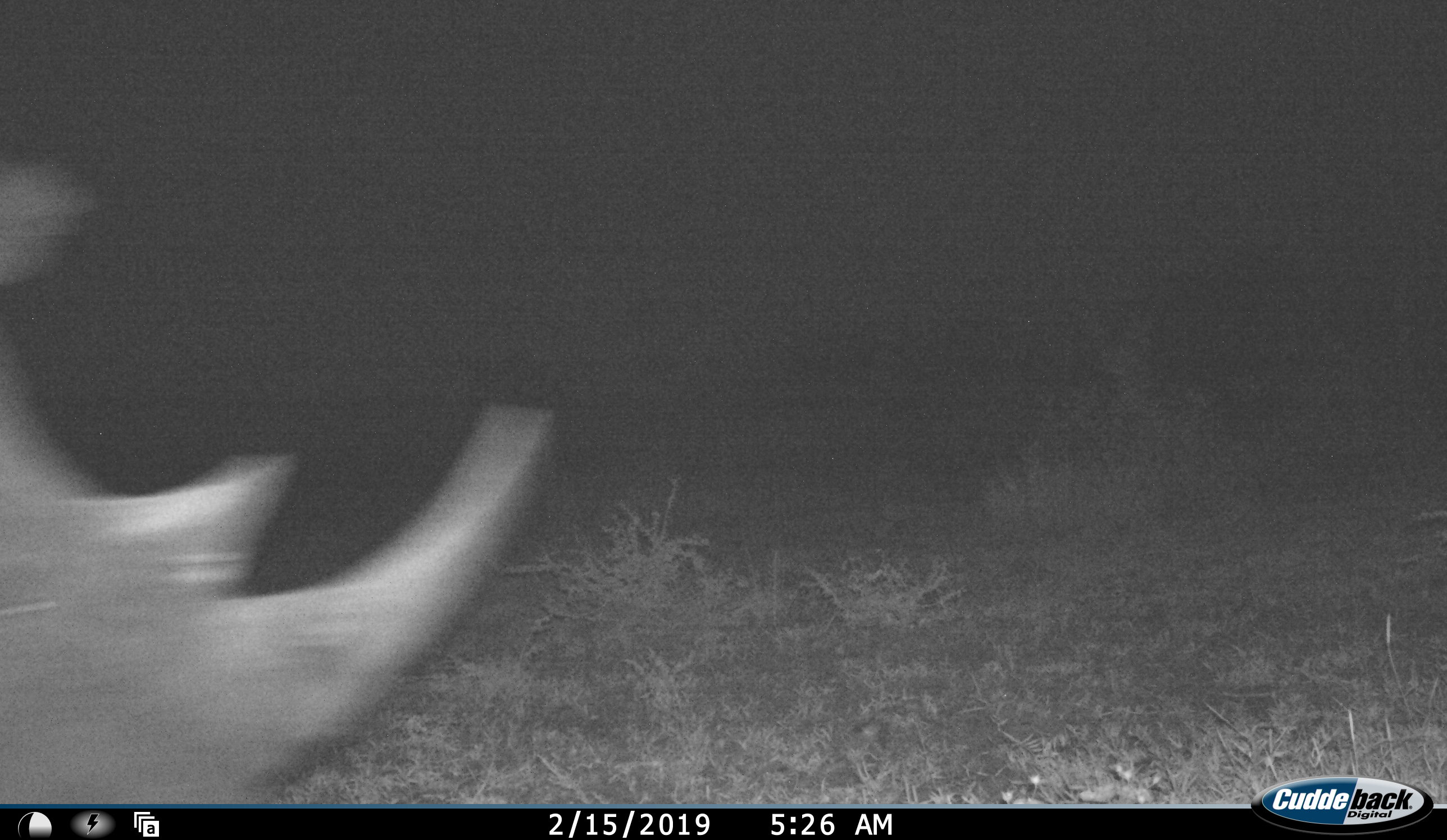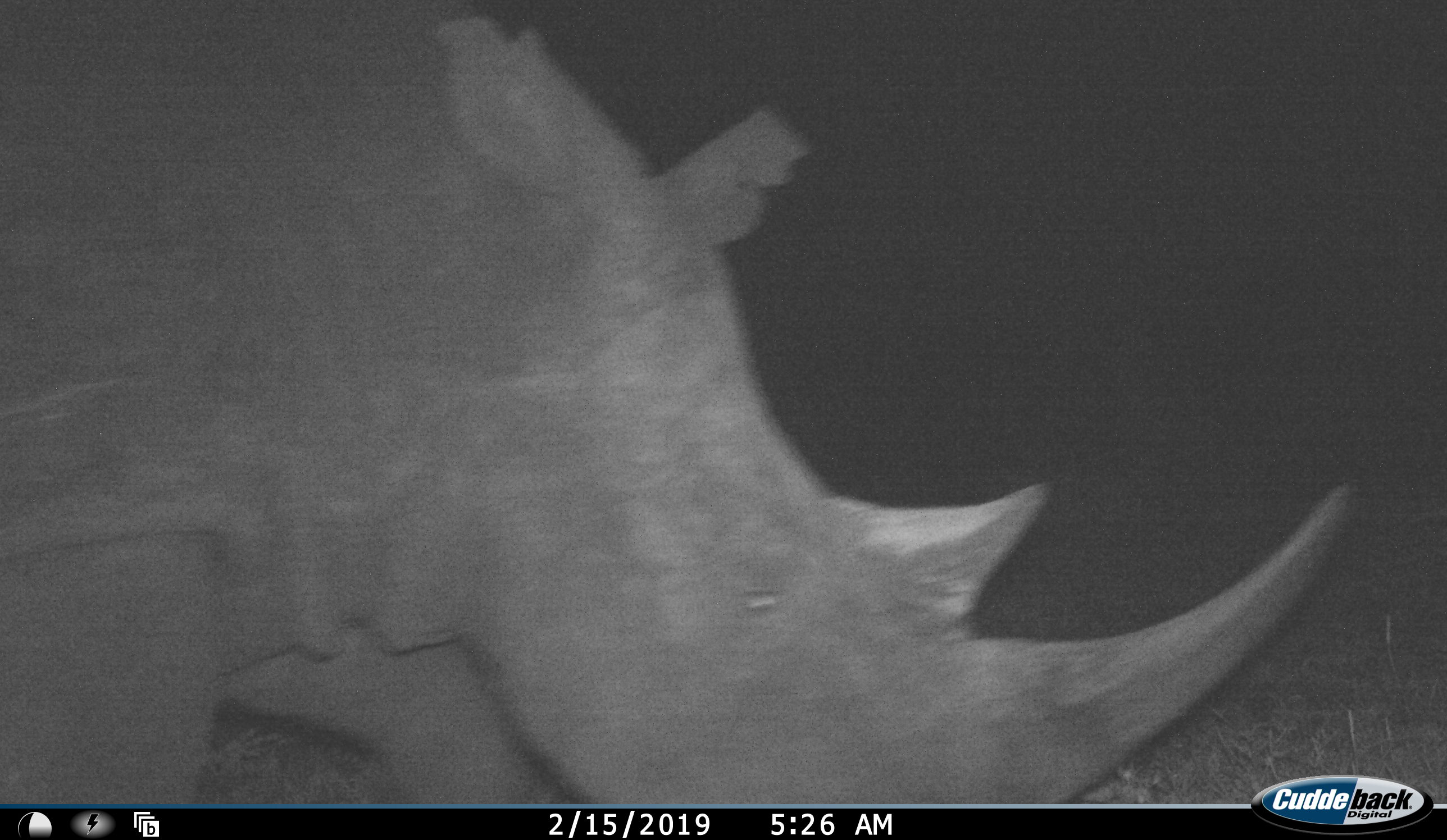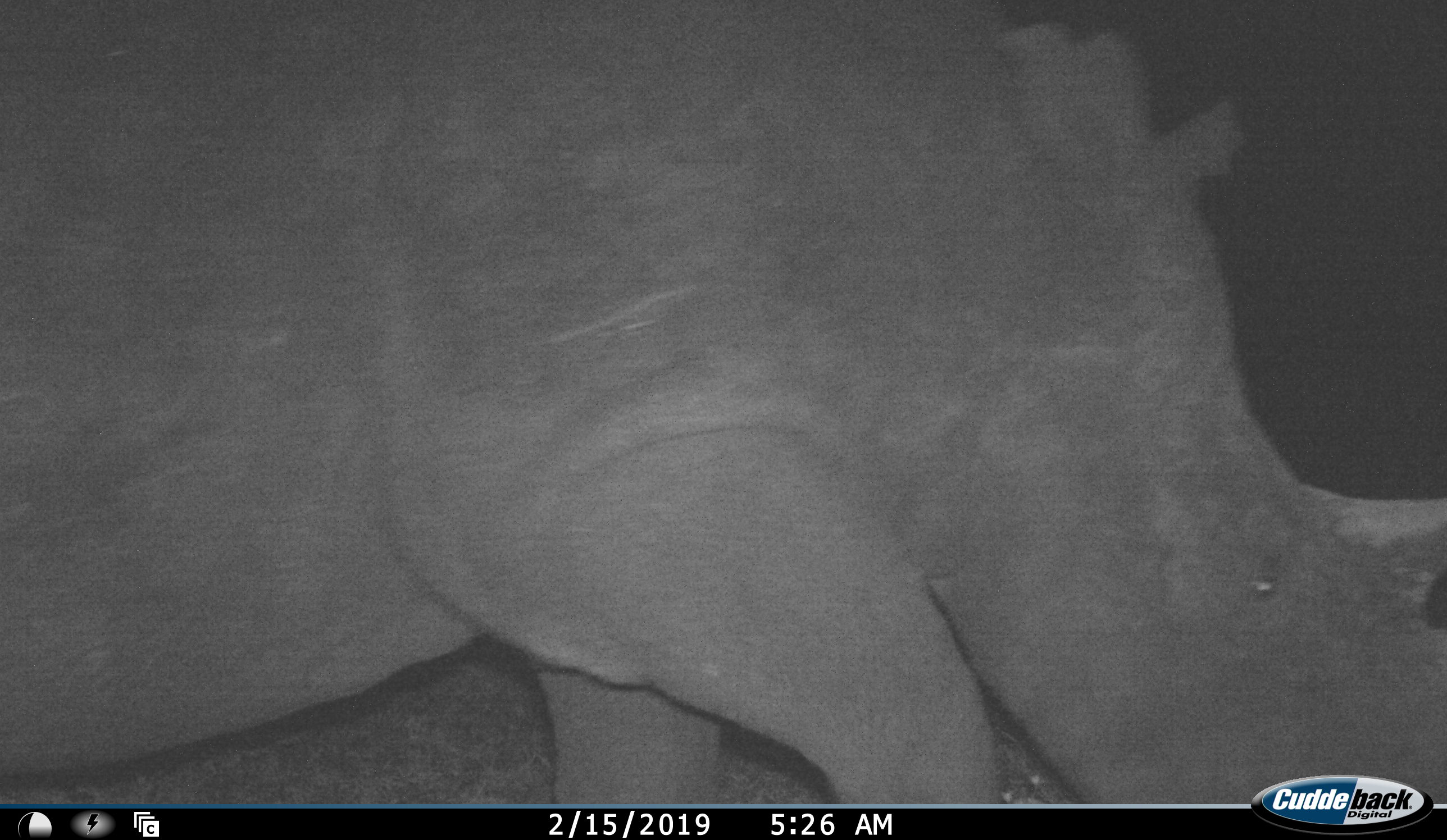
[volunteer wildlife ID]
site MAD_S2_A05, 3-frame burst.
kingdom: Animalia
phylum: Chordata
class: Mammalia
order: Perissodactyla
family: Rhinocerotidae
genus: Diceros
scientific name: Diceros bicornis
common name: black rhinoceros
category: rhinocerosblack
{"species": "rhinocerosblack (black rhinoceros) (Diceros bicornis)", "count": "1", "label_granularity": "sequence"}